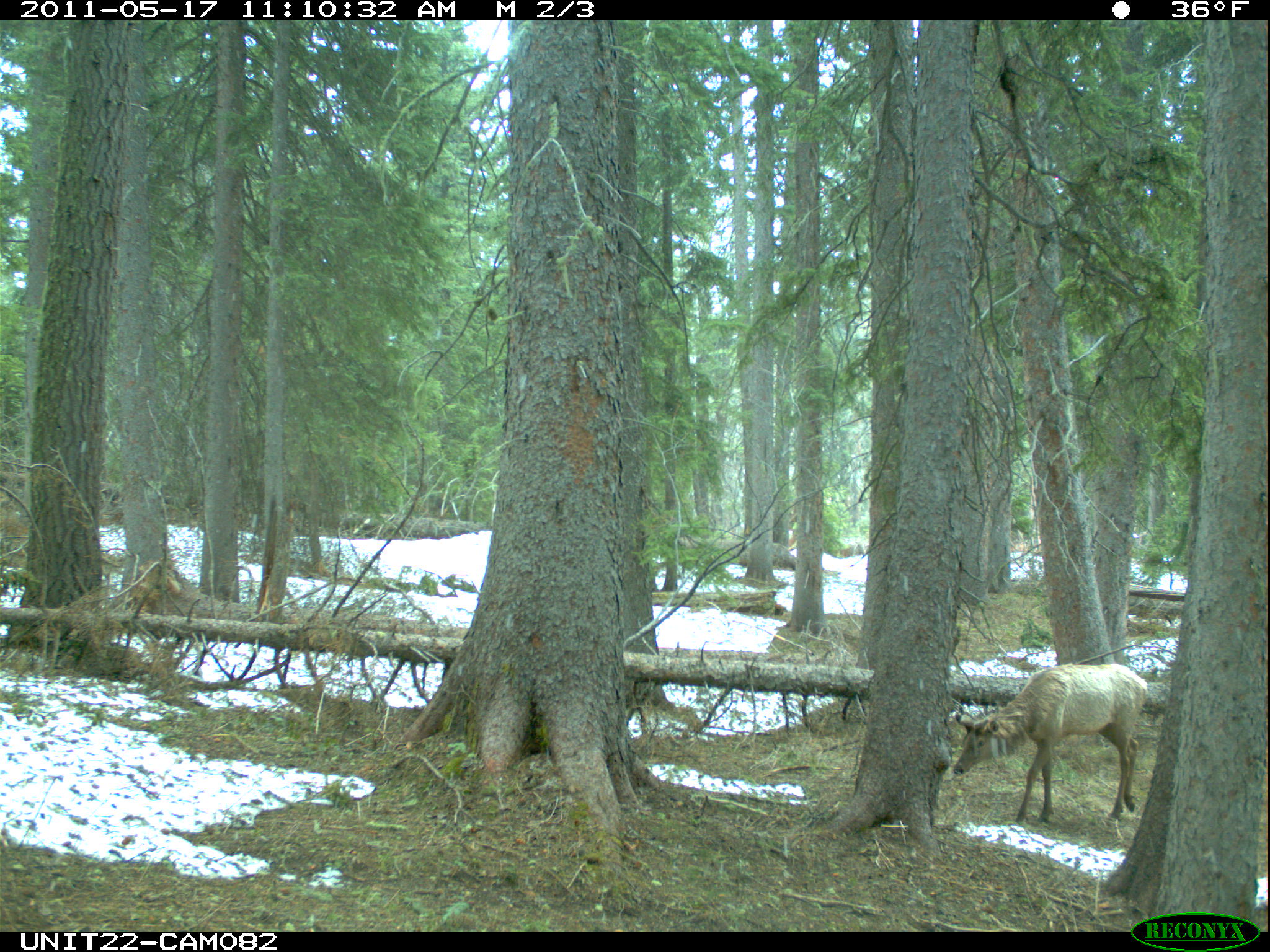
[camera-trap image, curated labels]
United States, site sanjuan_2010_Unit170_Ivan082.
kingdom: Animalia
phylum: Chordata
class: Mammalia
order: Artiodactyla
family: Cervidae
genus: Cervus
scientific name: Cervus elaphus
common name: red deer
Cervus elaphus (red deer).